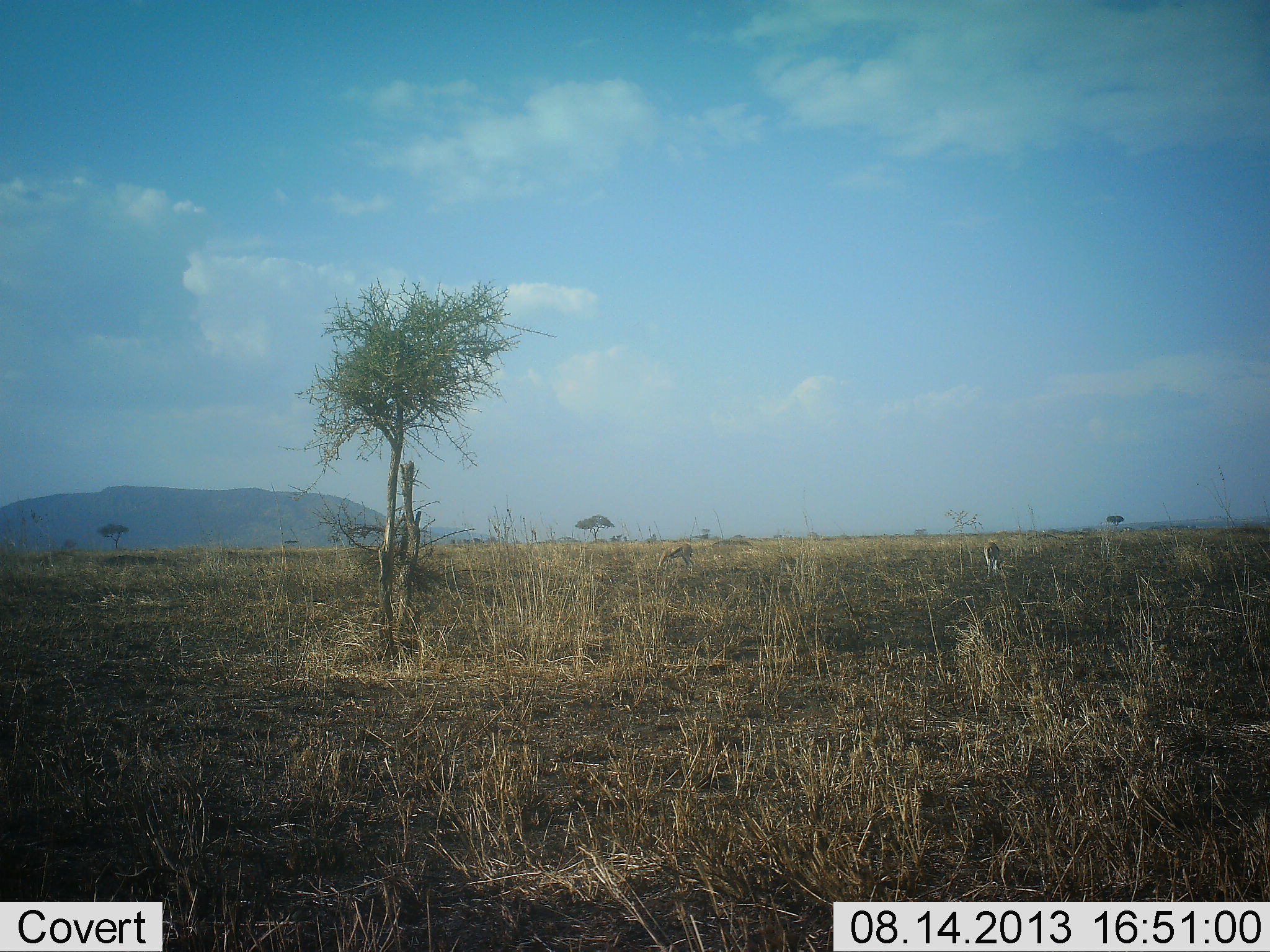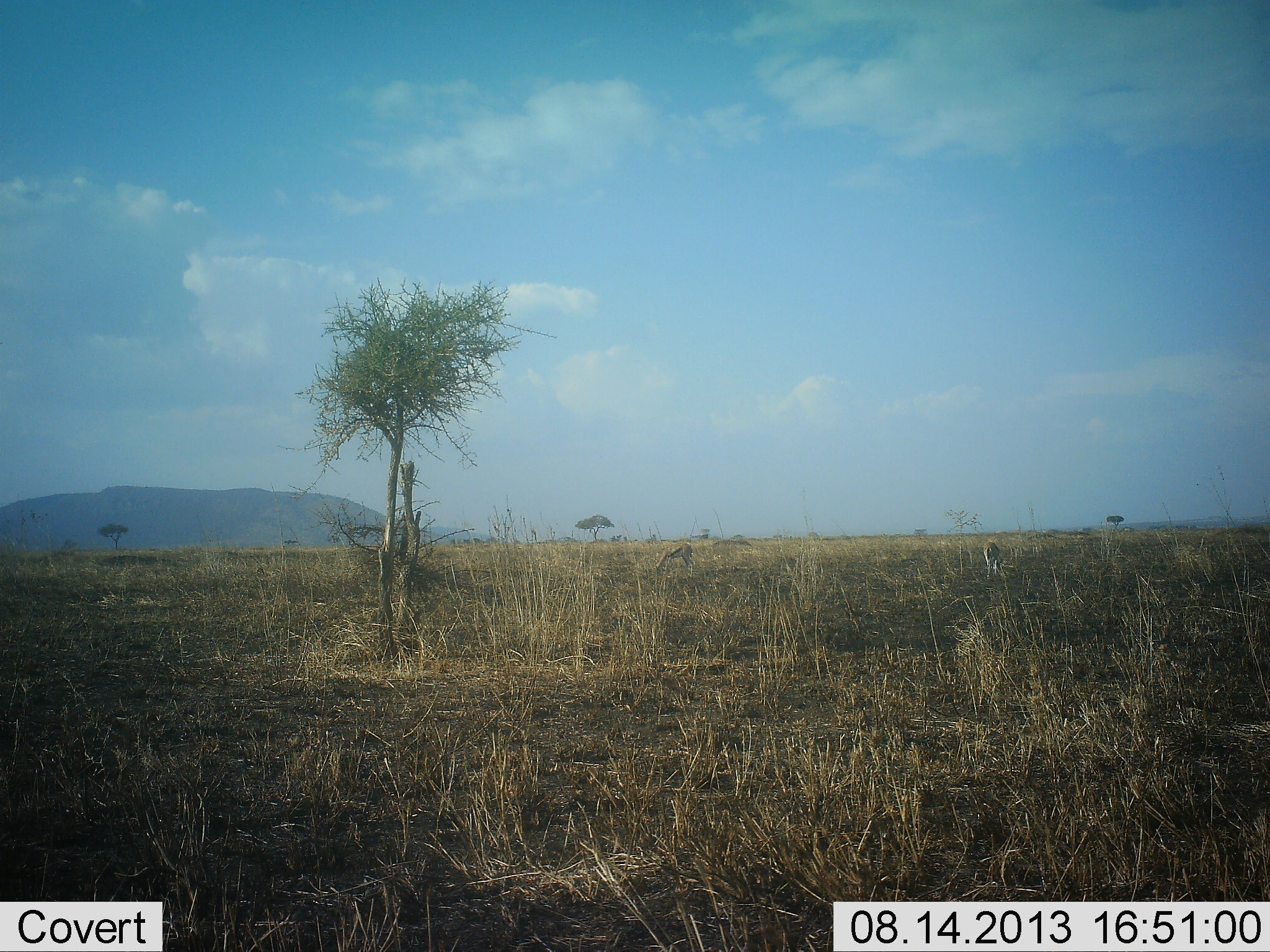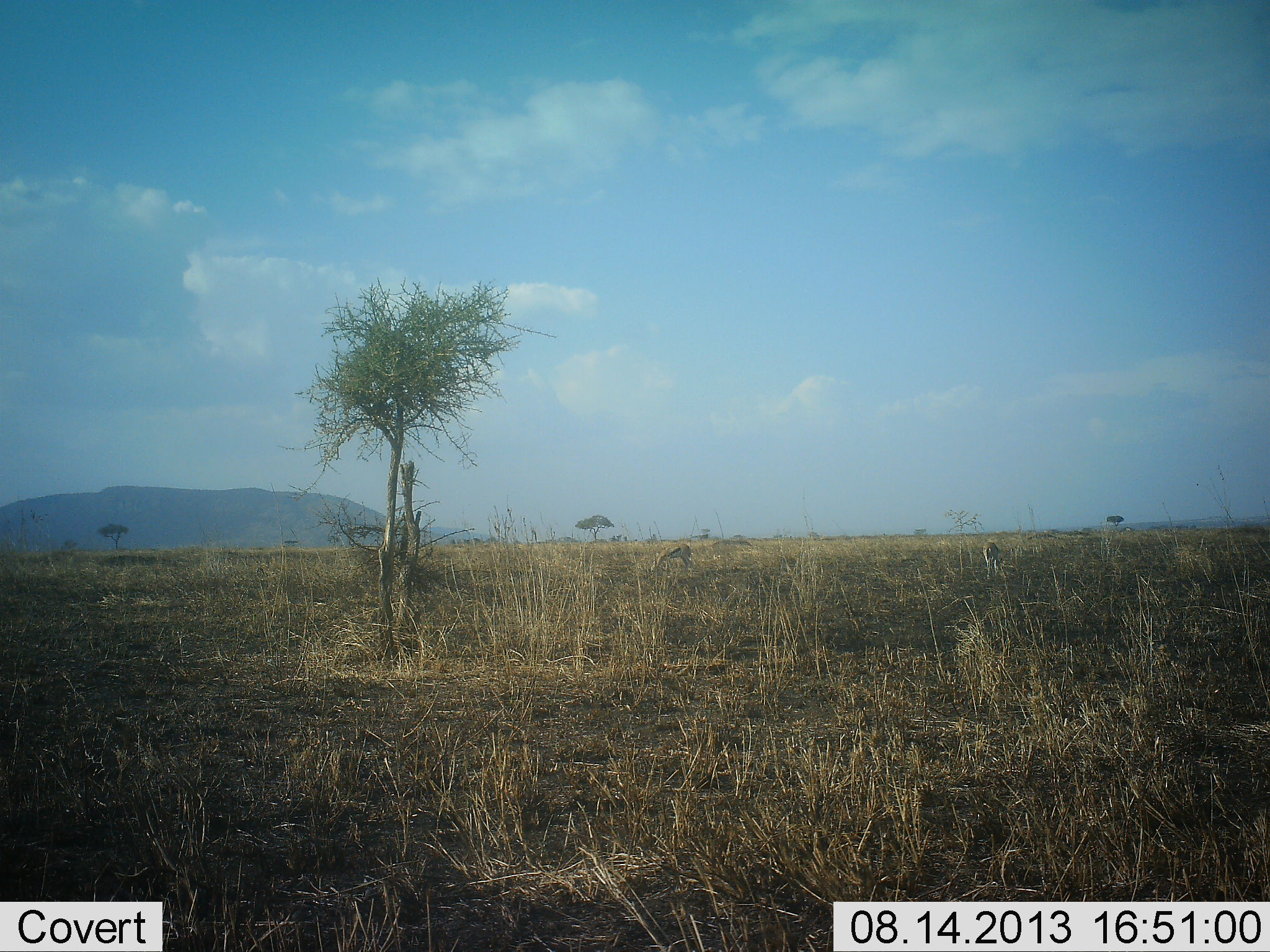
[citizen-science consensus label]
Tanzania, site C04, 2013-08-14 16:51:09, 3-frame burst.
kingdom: Animalia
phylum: Chordata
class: Mammalia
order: Artiodactyla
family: Bovidae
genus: Eudorcas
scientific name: Eudorcas thomsonii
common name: thomson's gazelle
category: gazellethomsons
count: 2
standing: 47%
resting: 0%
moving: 6%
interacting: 0%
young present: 0%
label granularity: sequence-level